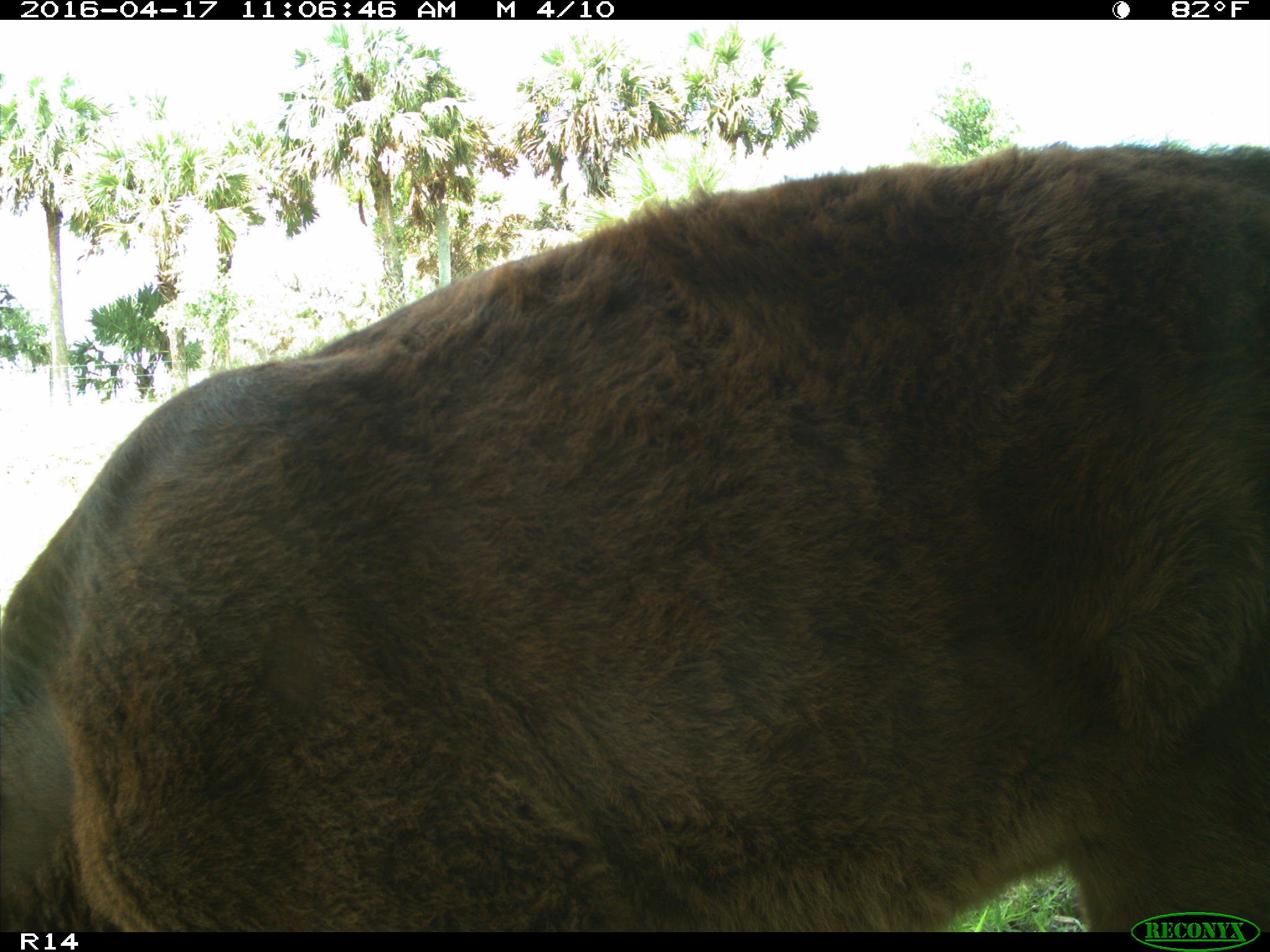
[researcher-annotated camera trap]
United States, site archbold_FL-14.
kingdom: Animalia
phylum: Chordata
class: Mammalia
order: Artiodactyla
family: Bovidae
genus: Bos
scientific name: Bos taurus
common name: domestic cow